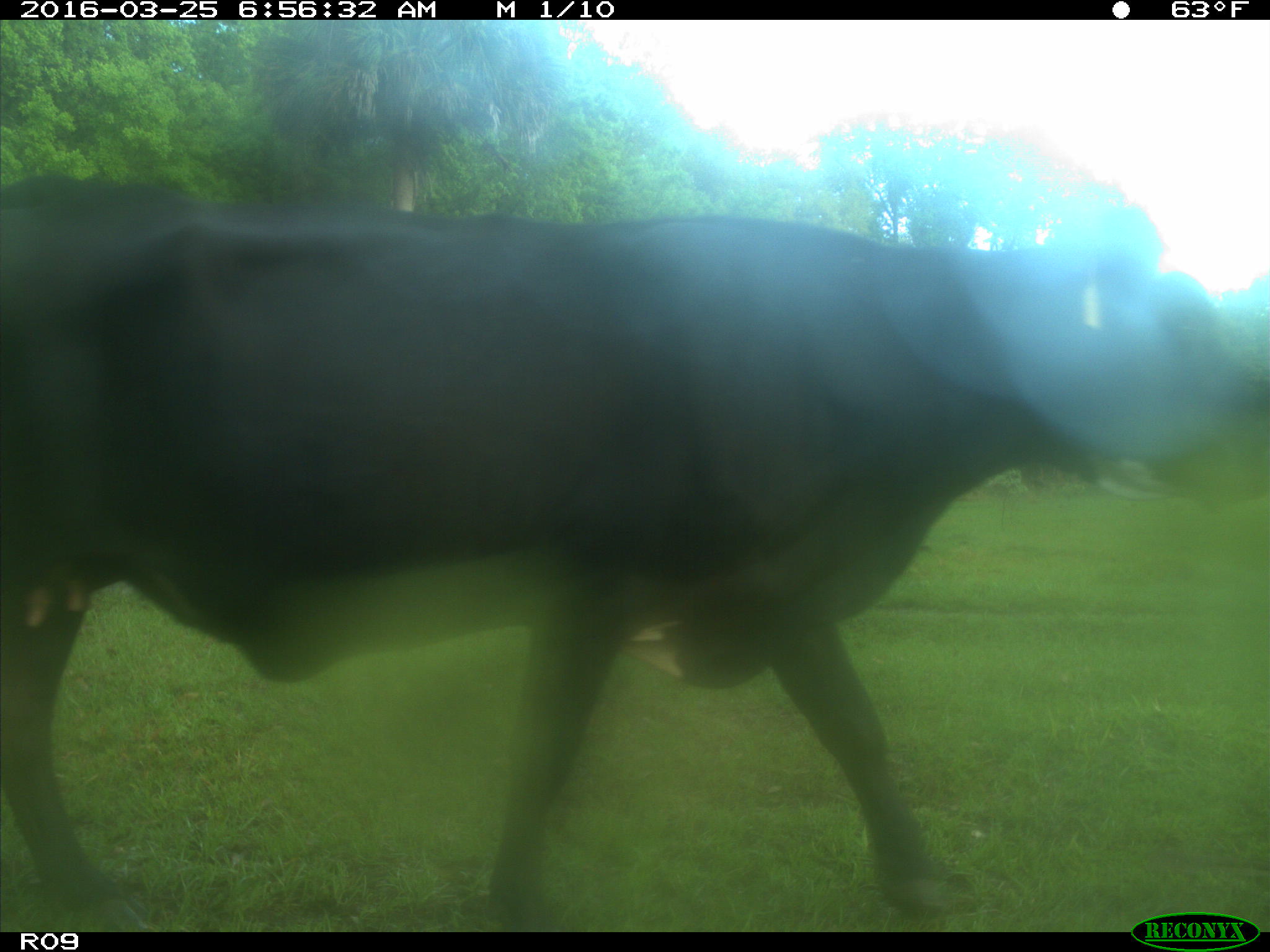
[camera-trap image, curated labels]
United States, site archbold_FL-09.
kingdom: Animalia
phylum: Chordata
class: Mammalia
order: Artiodactyla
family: Bovidae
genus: Bos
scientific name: Bos taurus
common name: domestic cow